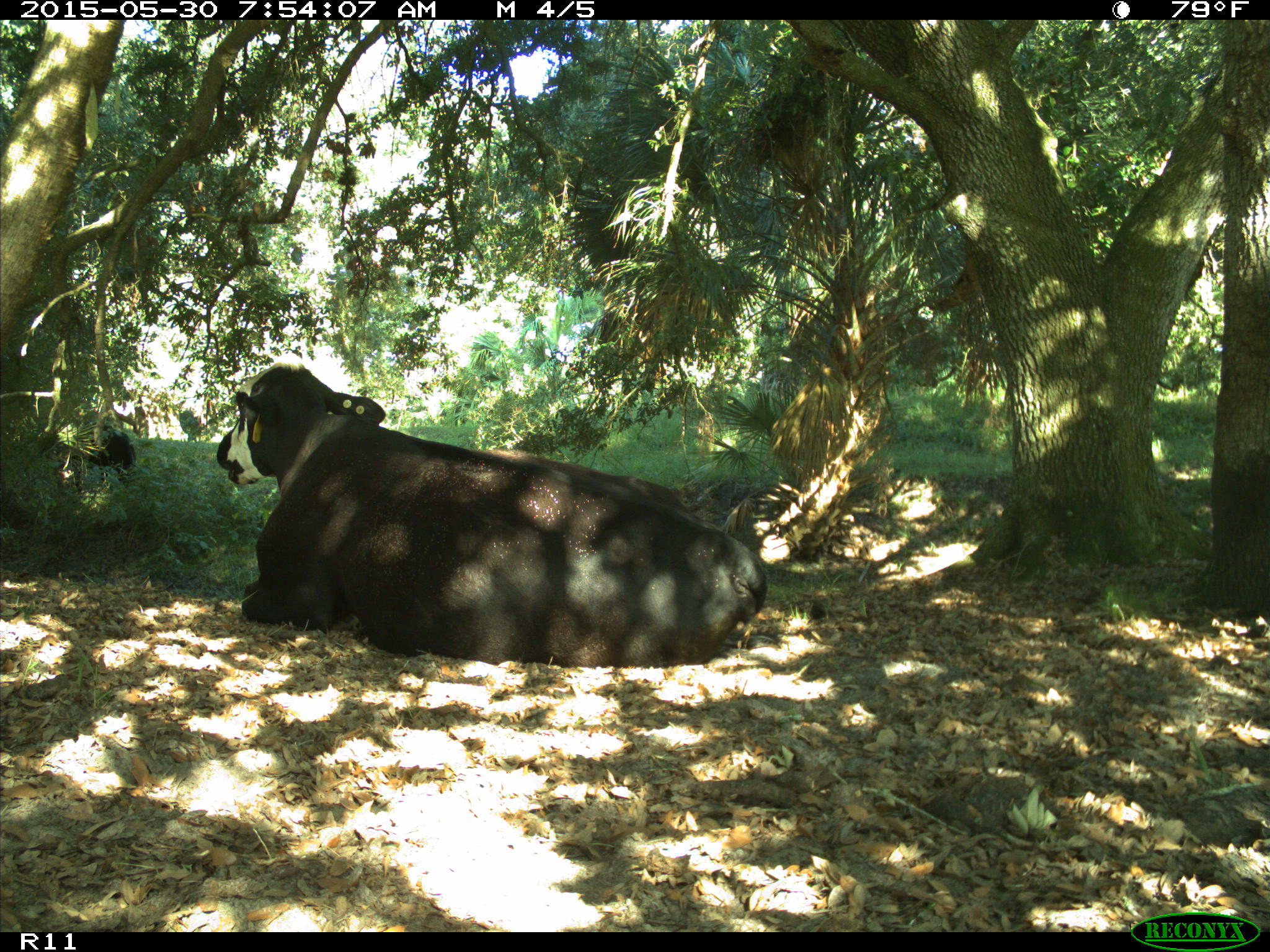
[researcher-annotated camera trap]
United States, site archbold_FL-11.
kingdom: Animalia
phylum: Chordata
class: Mammalia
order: Artiodactyla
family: Bovidae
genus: Bos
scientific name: Bos taurus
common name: domestic cow